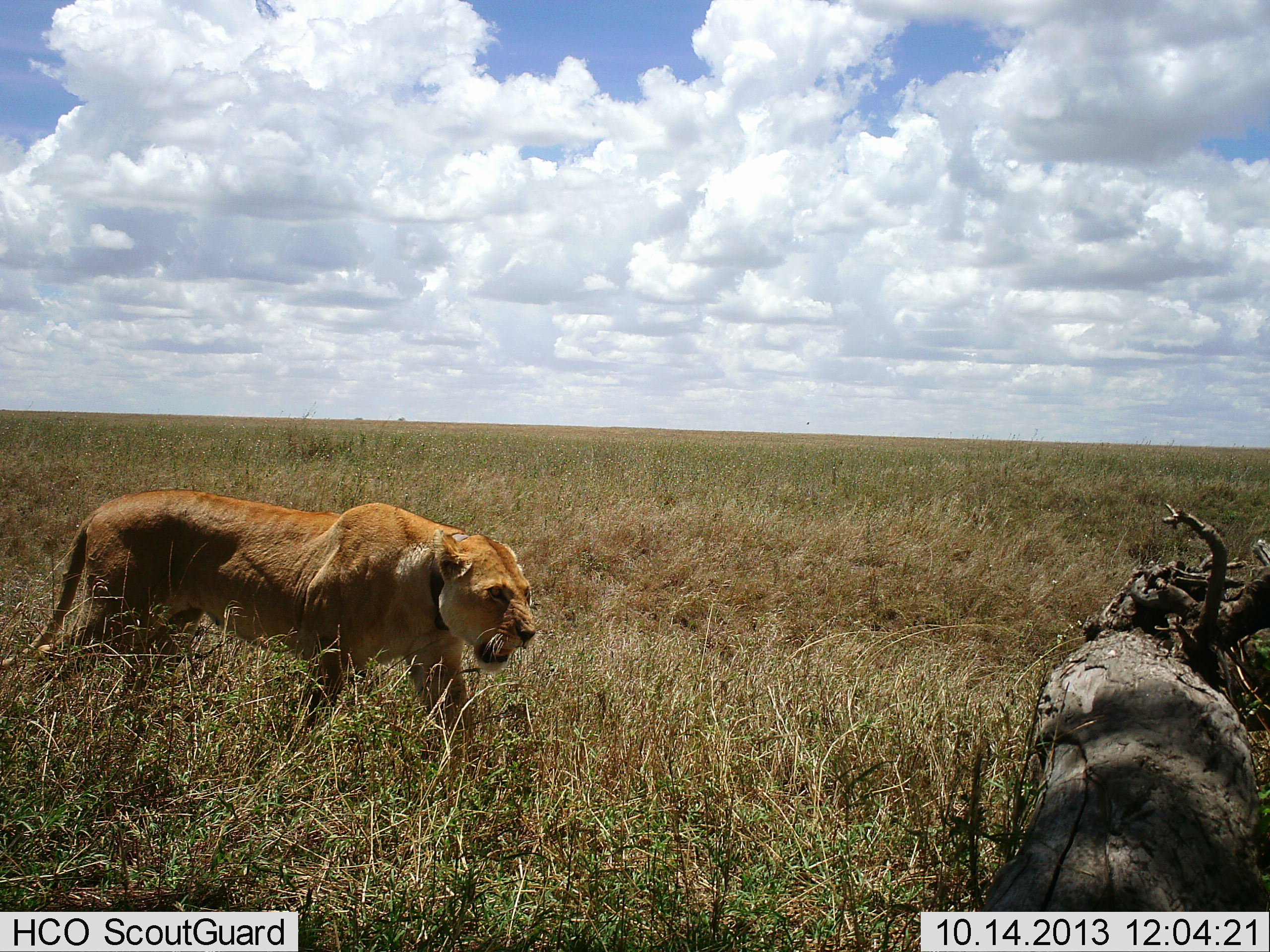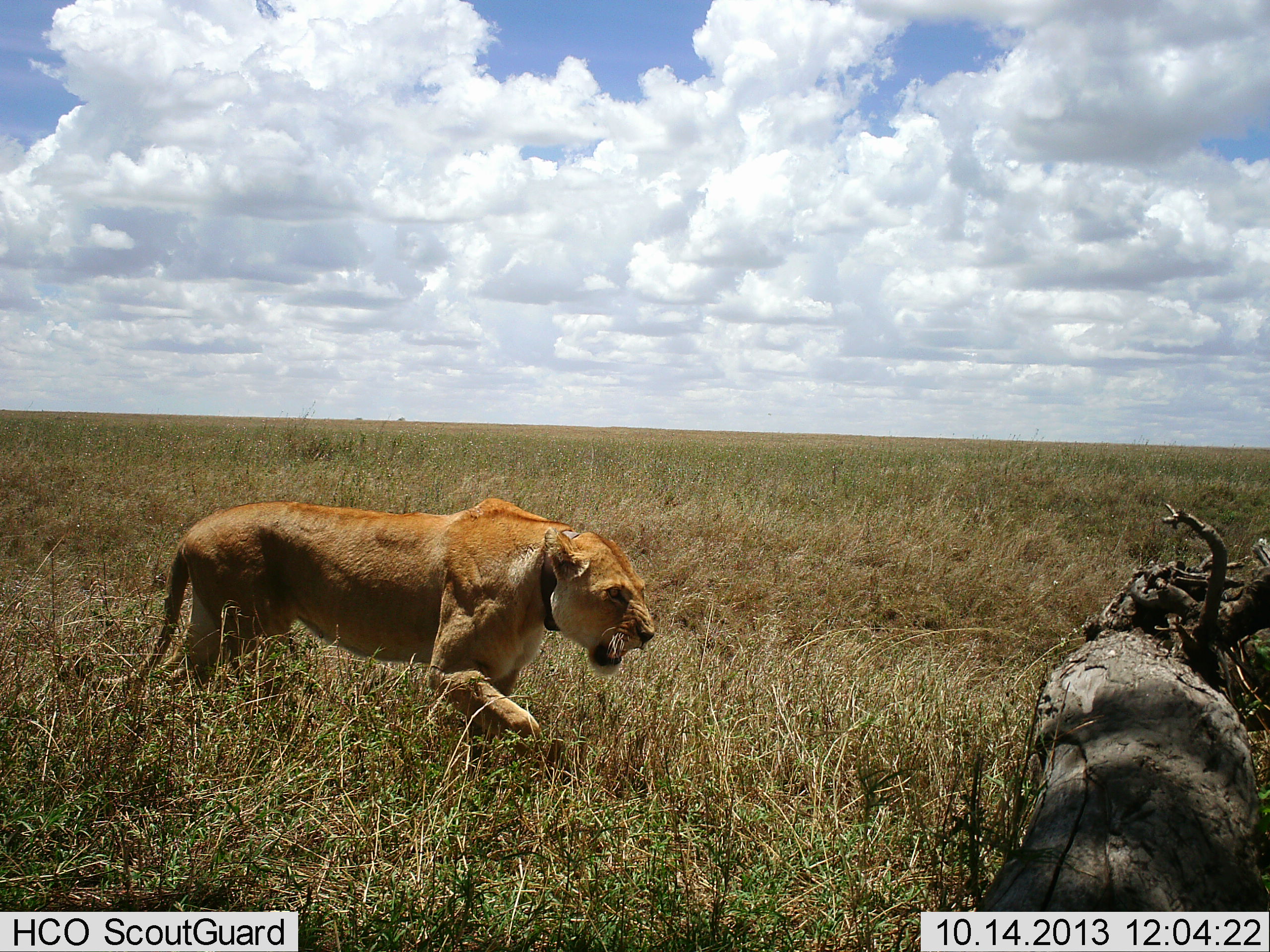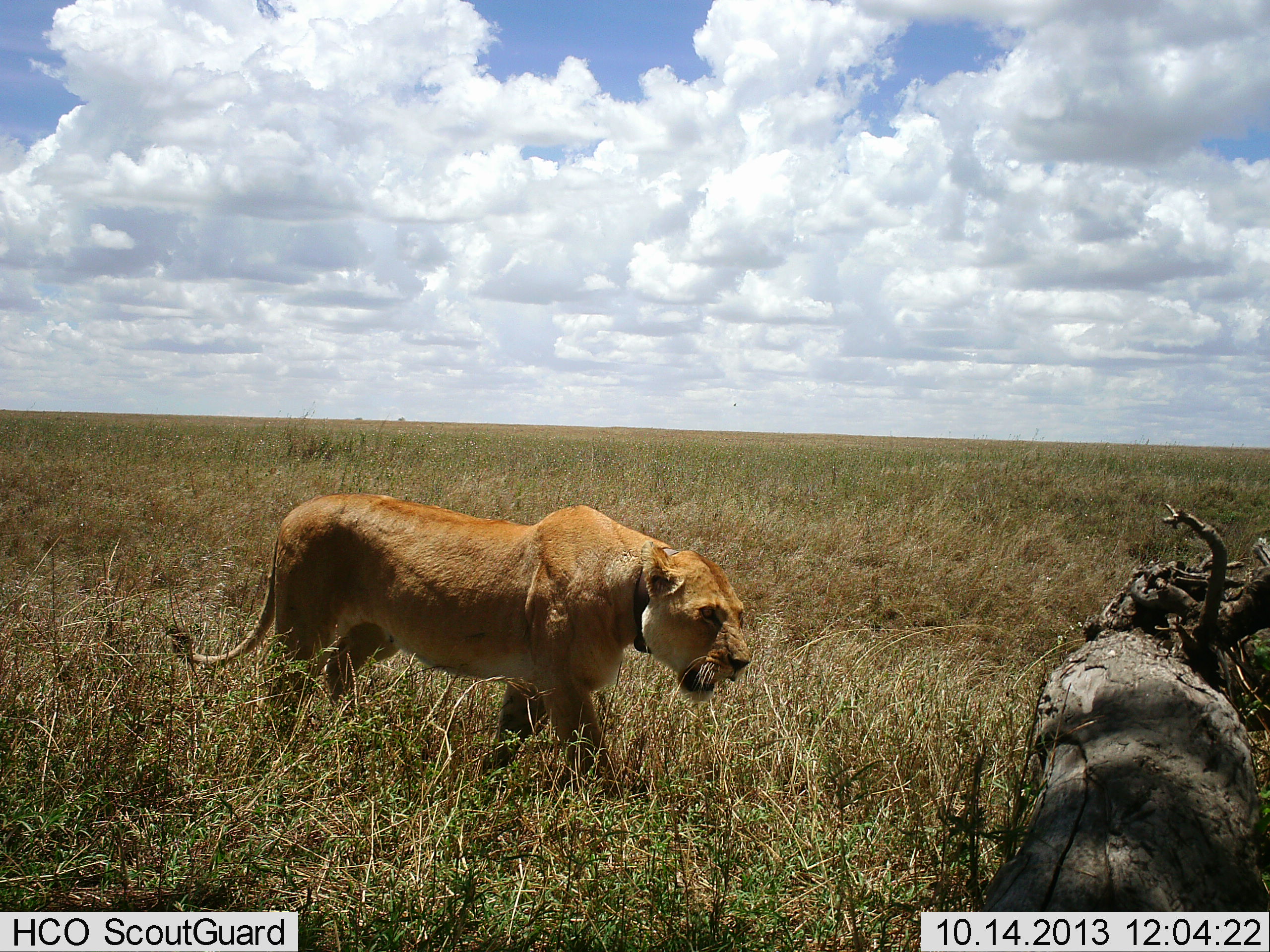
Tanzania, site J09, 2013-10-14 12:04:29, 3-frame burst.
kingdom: Animalia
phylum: Chordata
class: Mammalia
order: Carnivora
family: Felidae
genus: Panthera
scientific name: Panthera leo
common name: lion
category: lionfemale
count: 1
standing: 6%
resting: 0%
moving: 100%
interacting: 0%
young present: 0%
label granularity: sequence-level